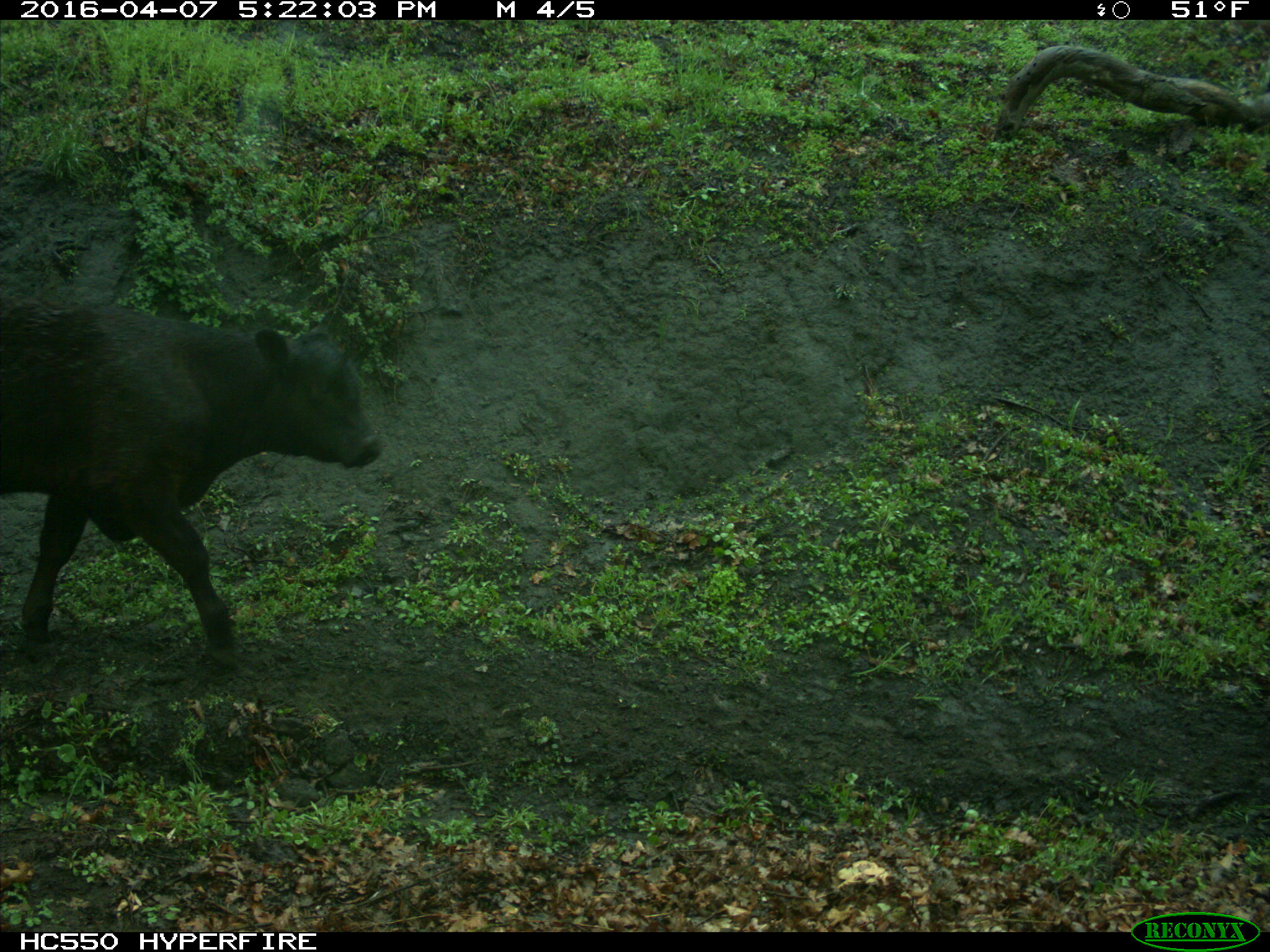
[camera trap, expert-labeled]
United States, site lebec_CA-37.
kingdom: Animalia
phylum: Chordata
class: Mammalia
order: Artiodactyla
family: Bovidae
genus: Bos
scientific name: Bos taurus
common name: domestic cow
Bos taurus (domestic cow).